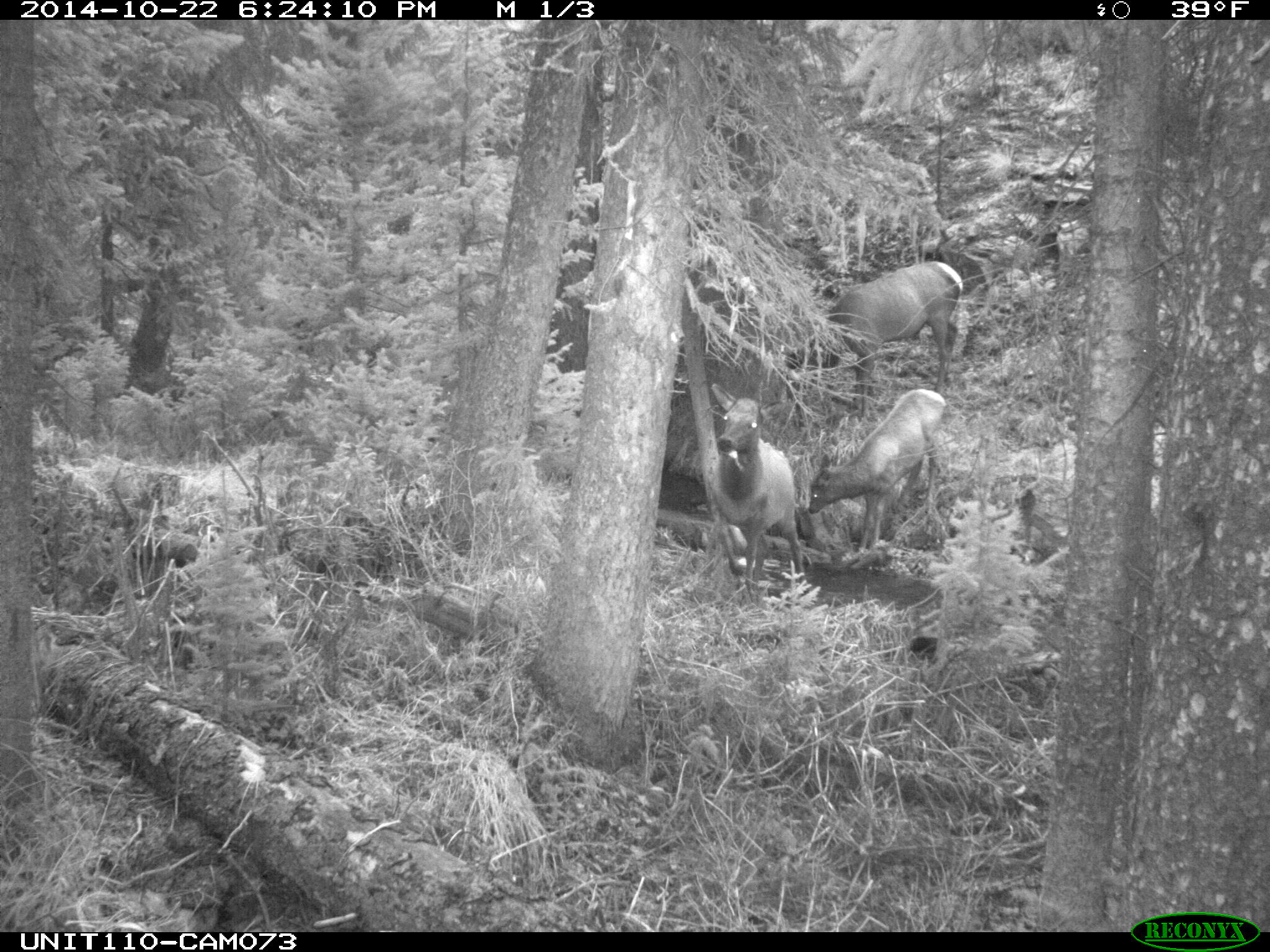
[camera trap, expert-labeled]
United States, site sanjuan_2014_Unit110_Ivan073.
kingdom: Animalia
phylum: Chordata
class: Mammalia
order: Artiodactyla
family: Cervidae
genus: Cervus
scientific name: Cervus elaphus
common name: red deer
Cervus elaphus (red deer).